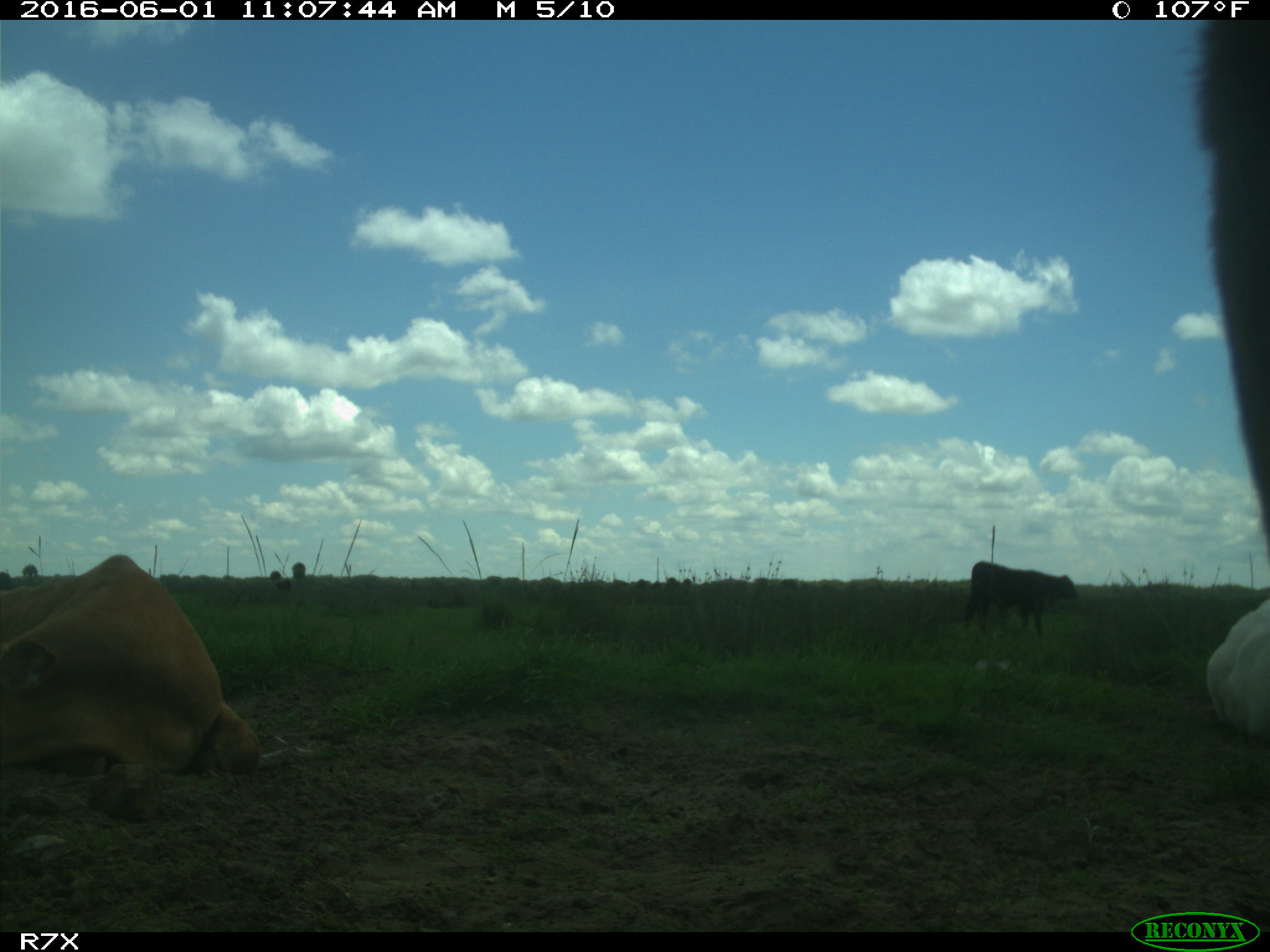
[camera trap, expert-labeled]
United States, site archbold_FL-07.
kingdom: Animalia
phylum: Chordata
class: Mammalia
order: Artiodactyla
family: Bovidae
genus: Bos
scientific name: Bos taurus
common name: domestic cow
Bos taurus (domestic cow).